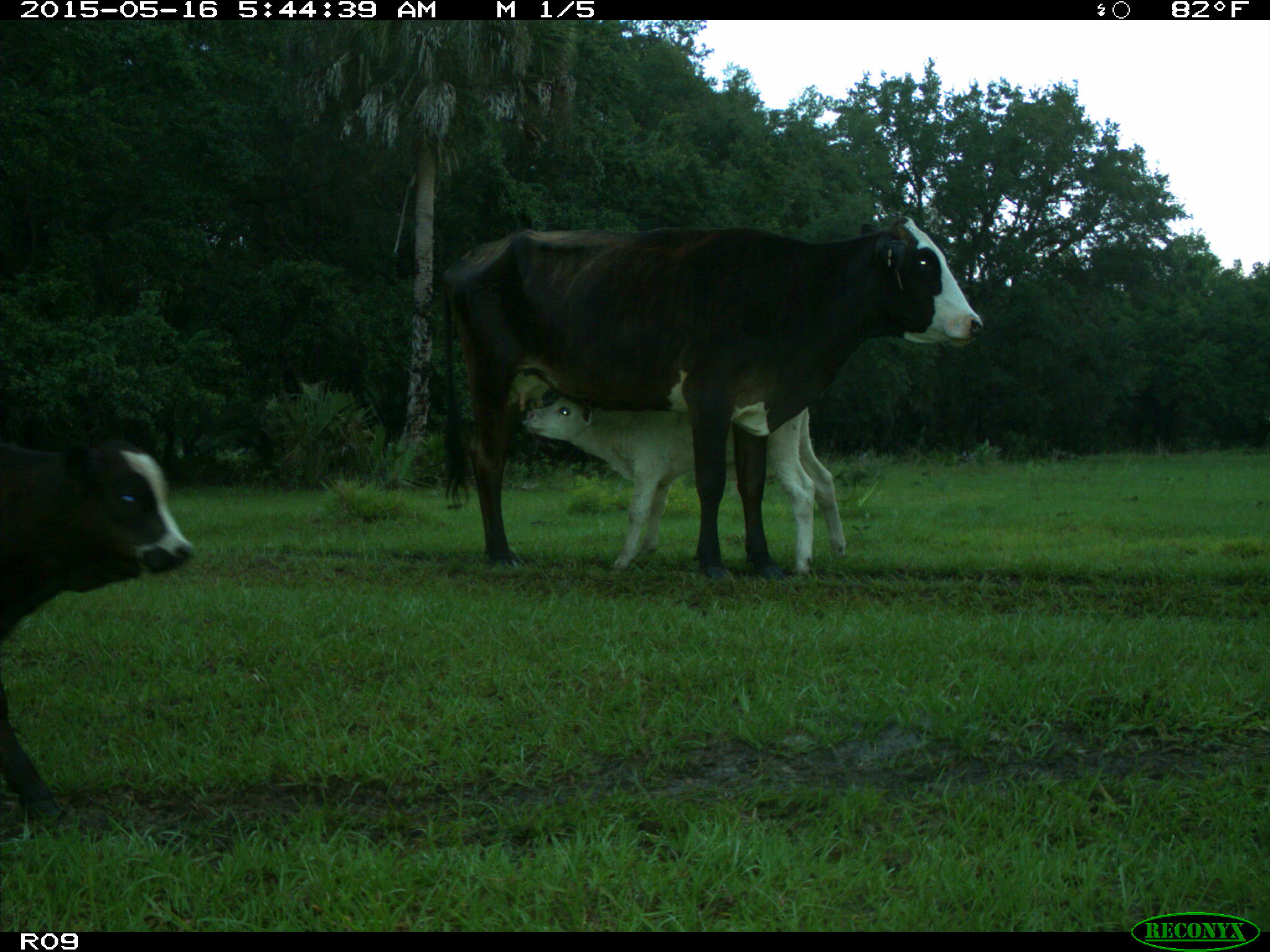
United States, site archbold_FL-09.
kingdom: Animalia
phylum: Chordata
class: Mammalia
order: Artiodactyla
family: Bovidae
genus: Bos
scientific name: Bos taurus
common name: domestic cow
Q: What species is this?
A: Bos taurus (domestic cow).